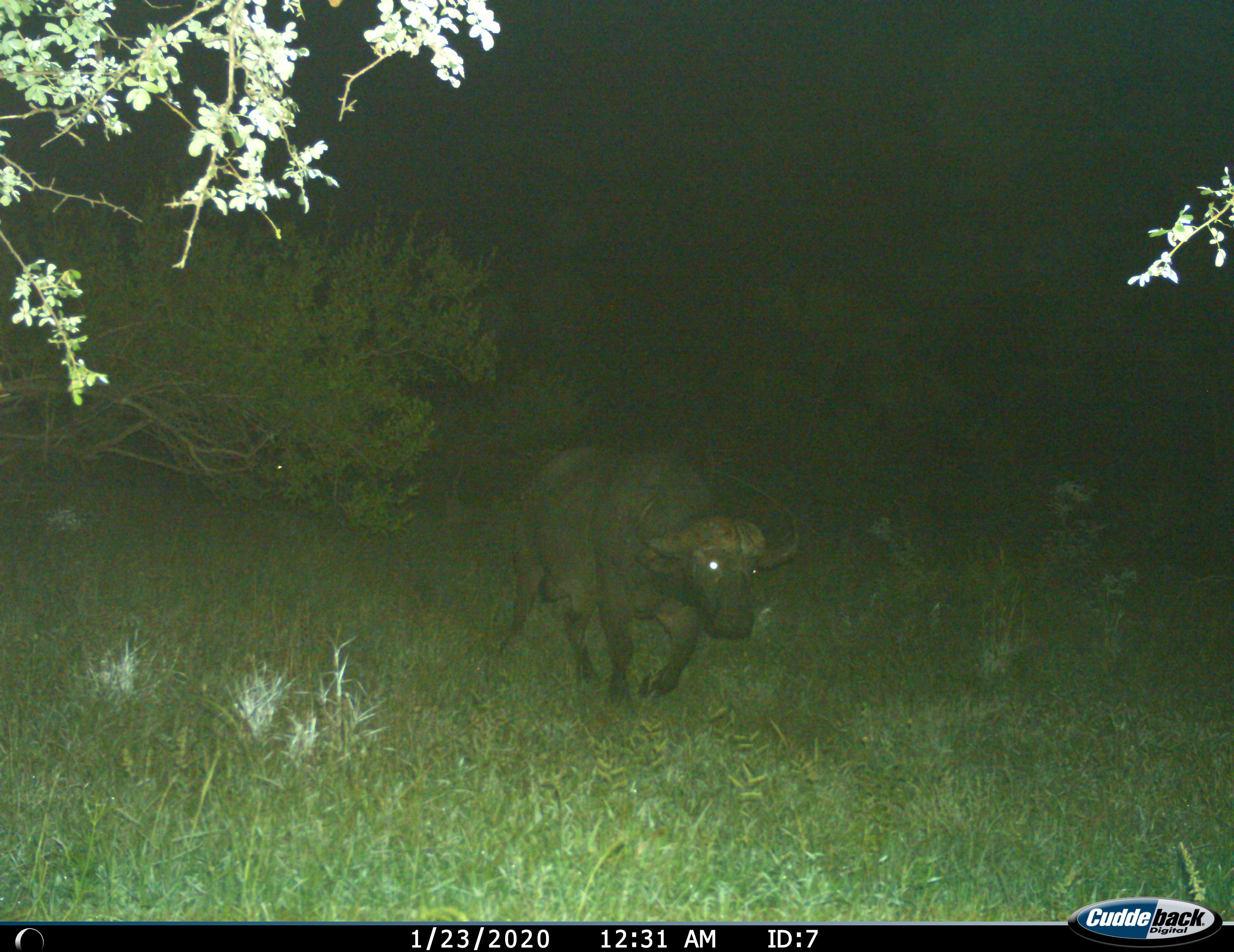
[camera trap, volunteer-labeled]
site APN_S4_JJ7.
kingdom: Animalia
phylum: Chordata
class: Mammalia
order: Artiodactyla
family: Bovidae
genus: Syncerus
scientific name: Syncerus caffer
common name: african buffalo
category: buffalo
Buffalo (african buffalo) (Syncerus caffer), count 1. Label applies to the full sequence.